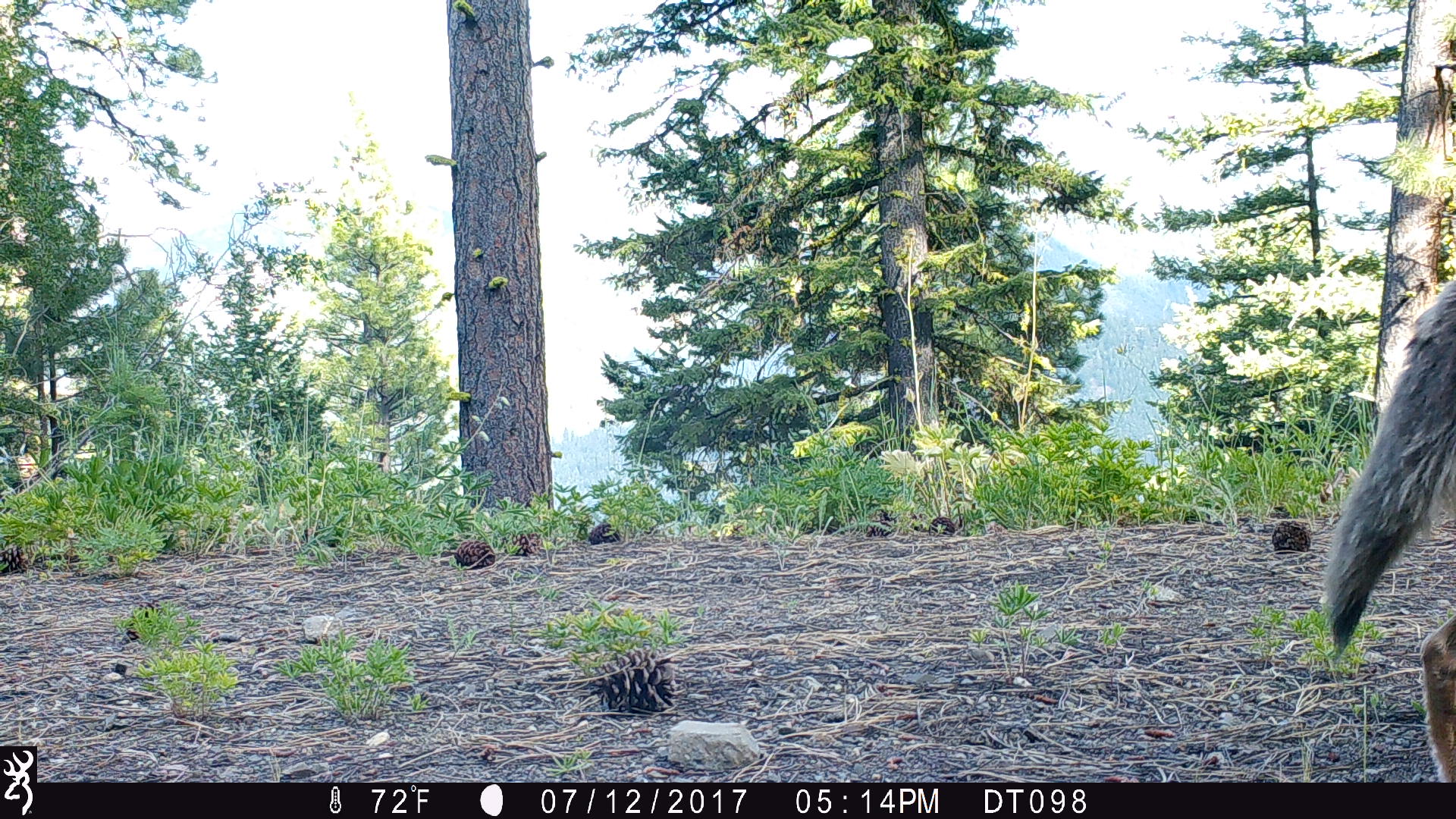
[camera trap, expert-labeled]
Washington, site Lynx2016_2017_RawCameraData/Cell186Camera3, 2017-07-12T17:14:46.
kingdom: Animalia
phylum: Chordata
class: Mammalia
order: Carnivora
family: Canidae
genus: Canis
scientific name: Canis latrans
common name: coyote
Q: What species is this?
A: Canis latrans (coyote).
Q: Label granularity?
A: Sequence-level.